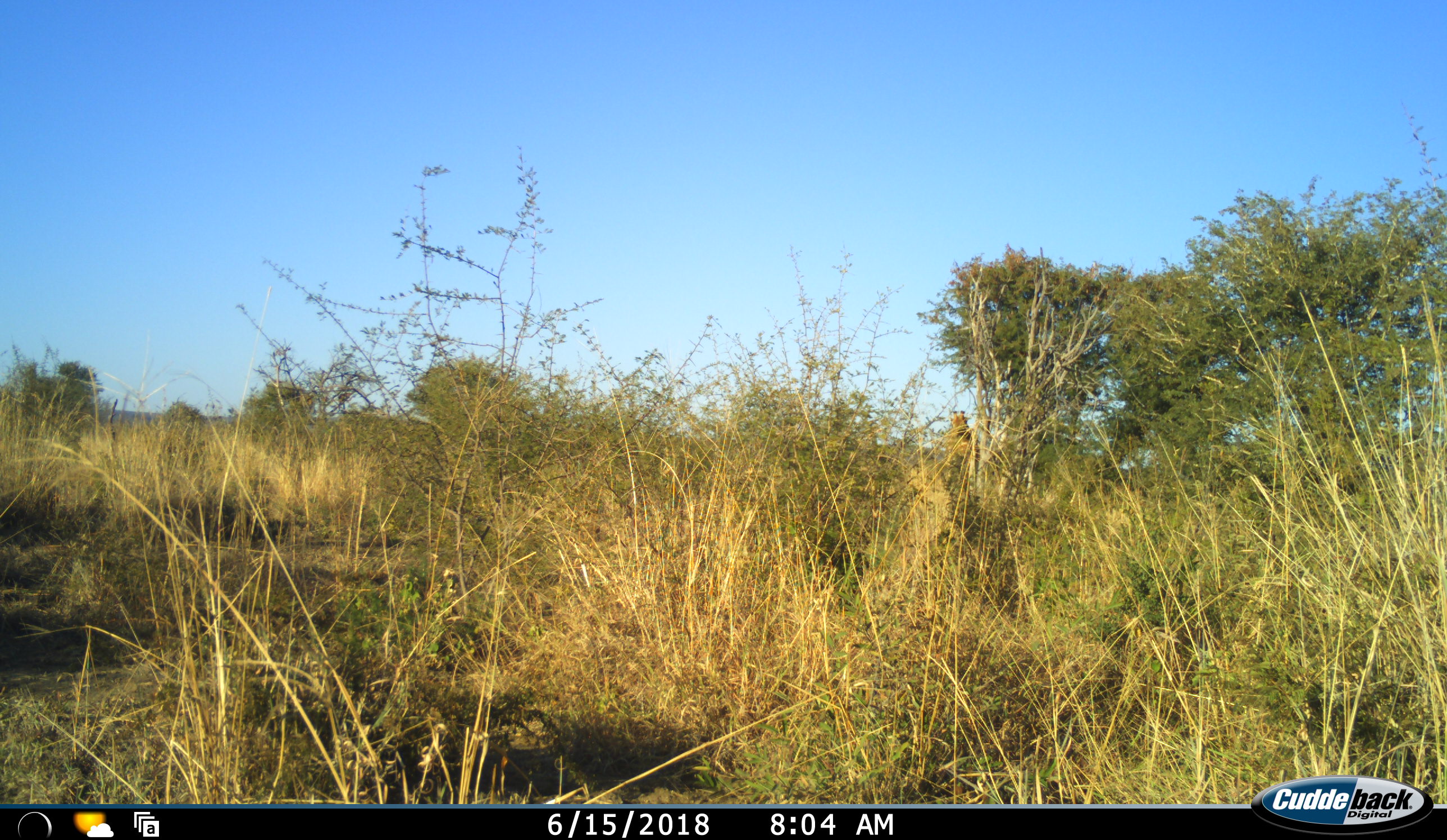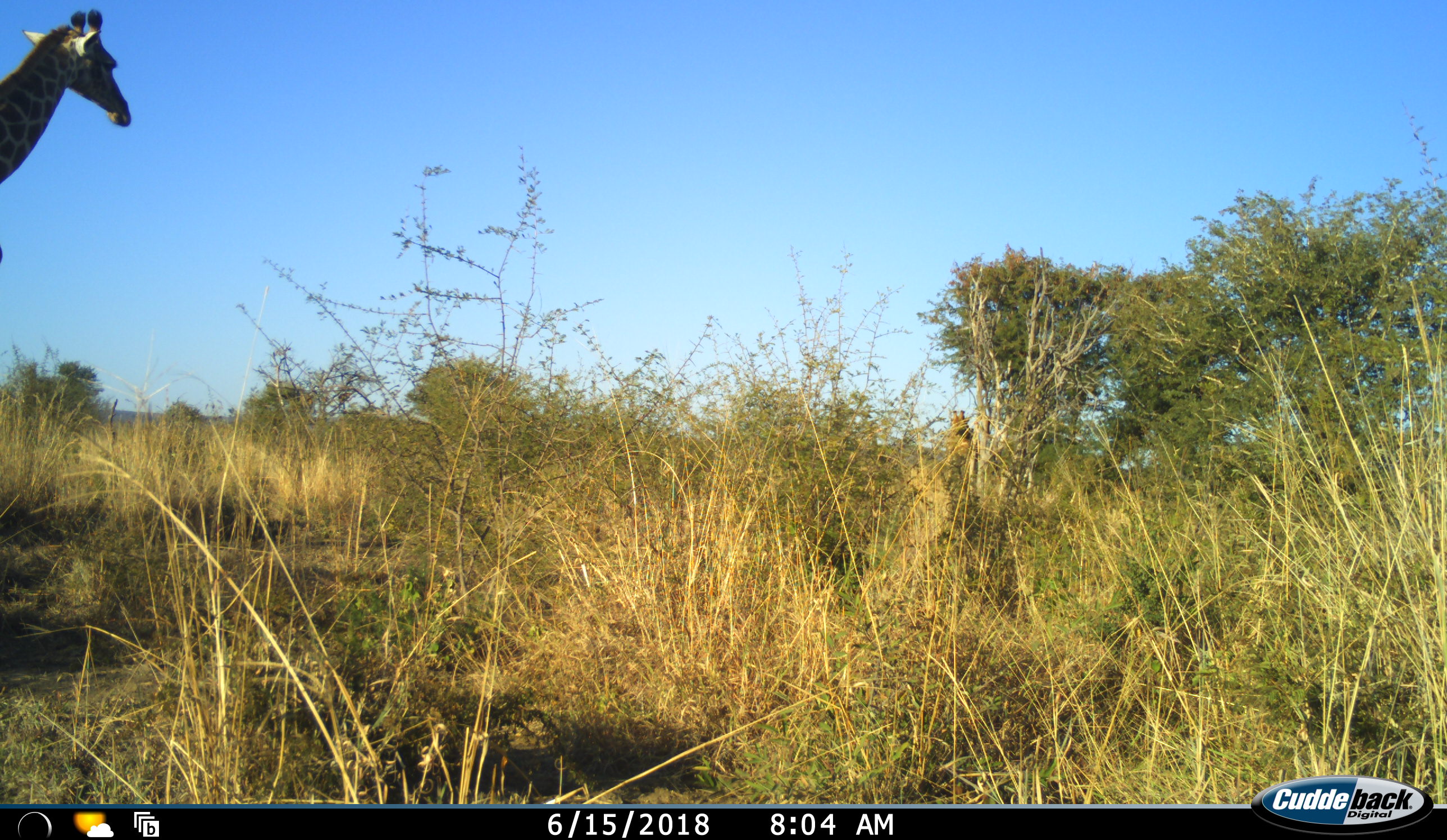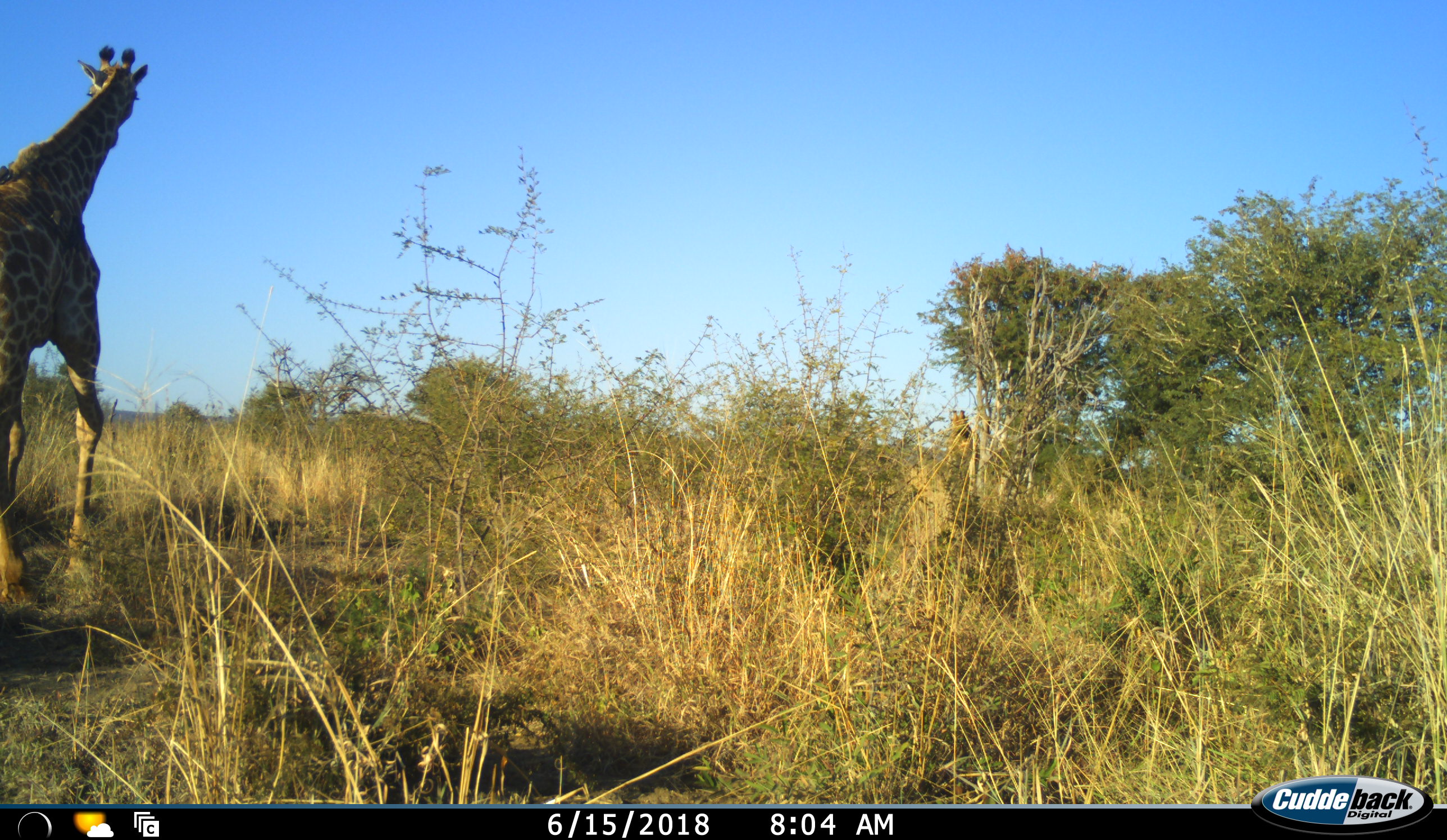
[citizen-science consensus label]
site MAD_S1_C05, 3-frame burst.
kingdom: Animalia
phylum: Chordata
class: Mammalia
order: Artiodactyla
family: Giraffidae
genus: Giraffa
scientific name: Giraffa camelopardalis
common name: giraffe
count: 1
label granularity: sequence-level